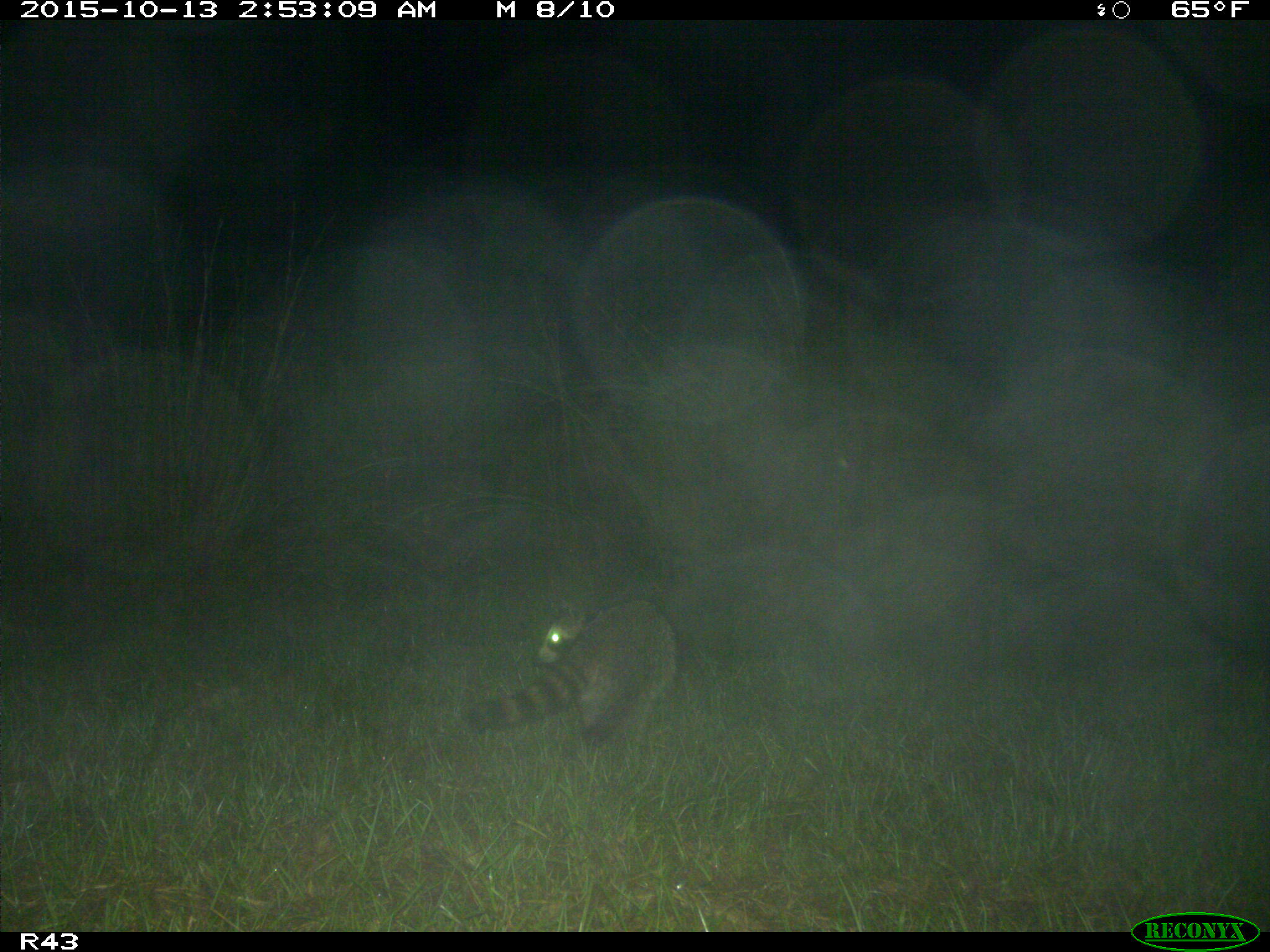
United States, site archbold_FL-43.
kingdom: Animalia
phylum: Chordata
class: Mammalia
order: Carnivora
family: Procyonidae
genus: Procyon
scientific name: Procyon lotor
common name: common raccoon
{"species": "Procyon lotor (common raccoon)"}